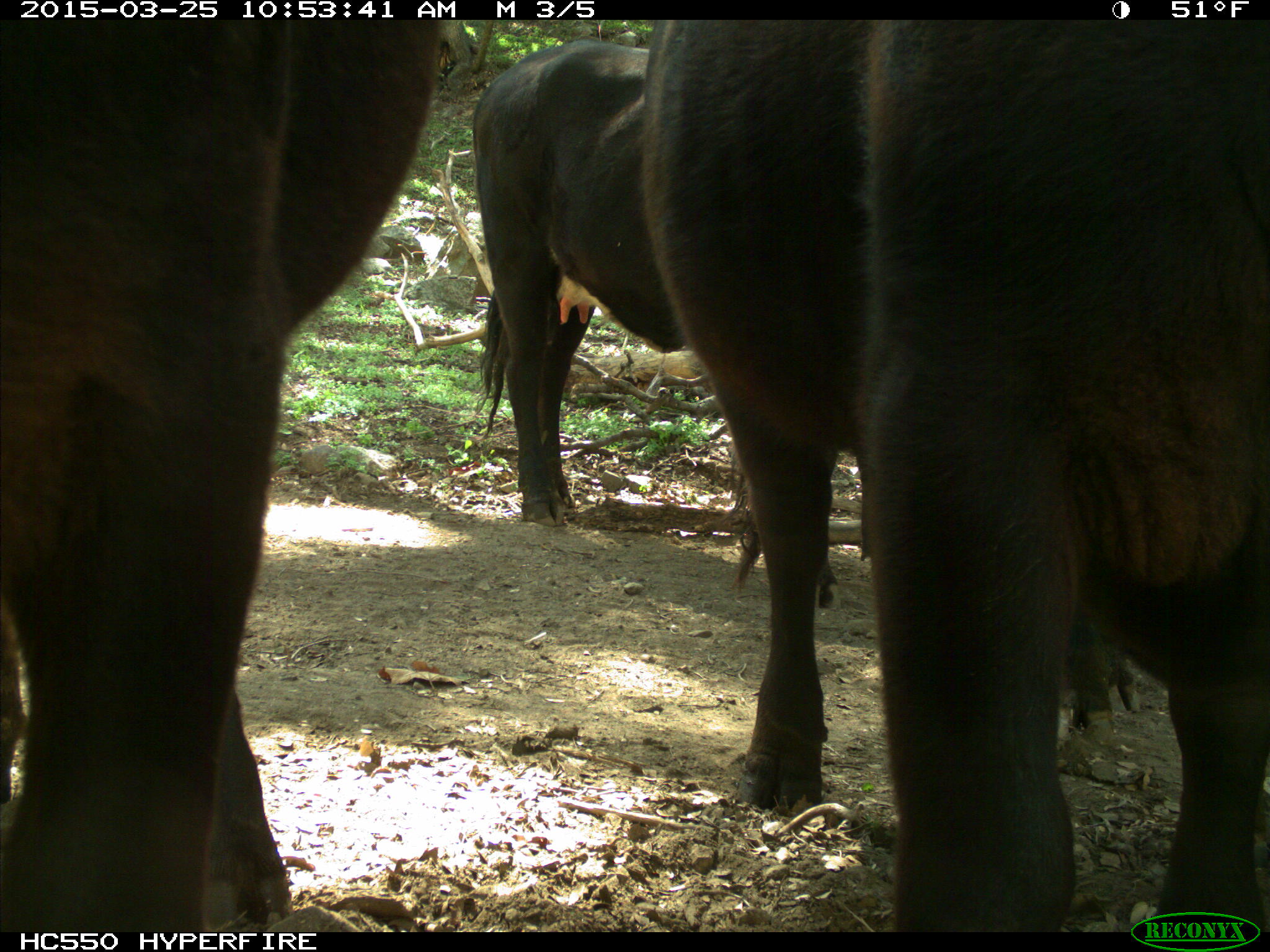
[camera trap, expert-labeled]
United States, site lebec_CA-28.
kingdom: Animalia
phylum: Chordata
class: Mammalia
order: Artiodactyla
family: Bovidae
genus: Bos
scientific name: Bos taurus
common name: domestic cow